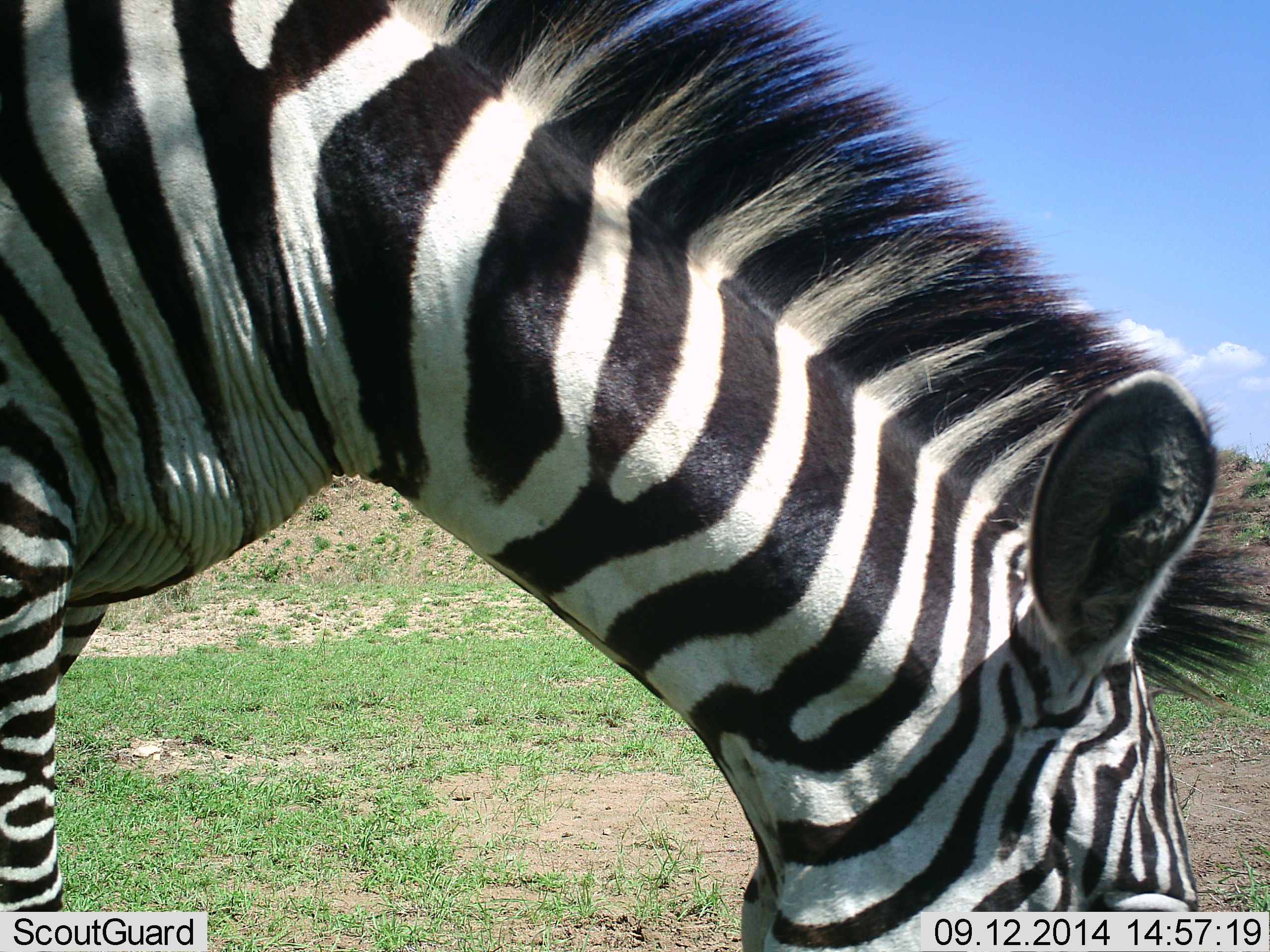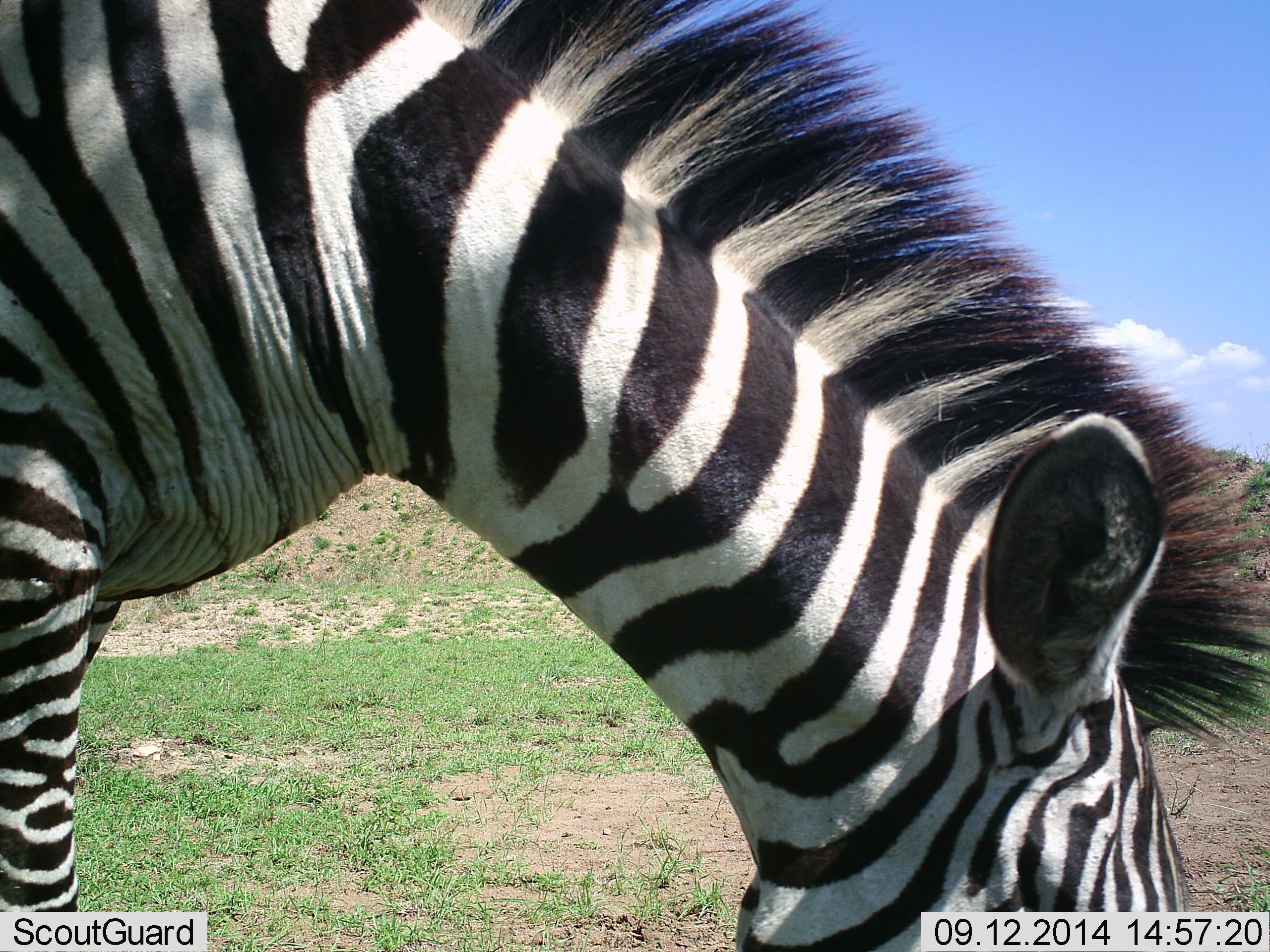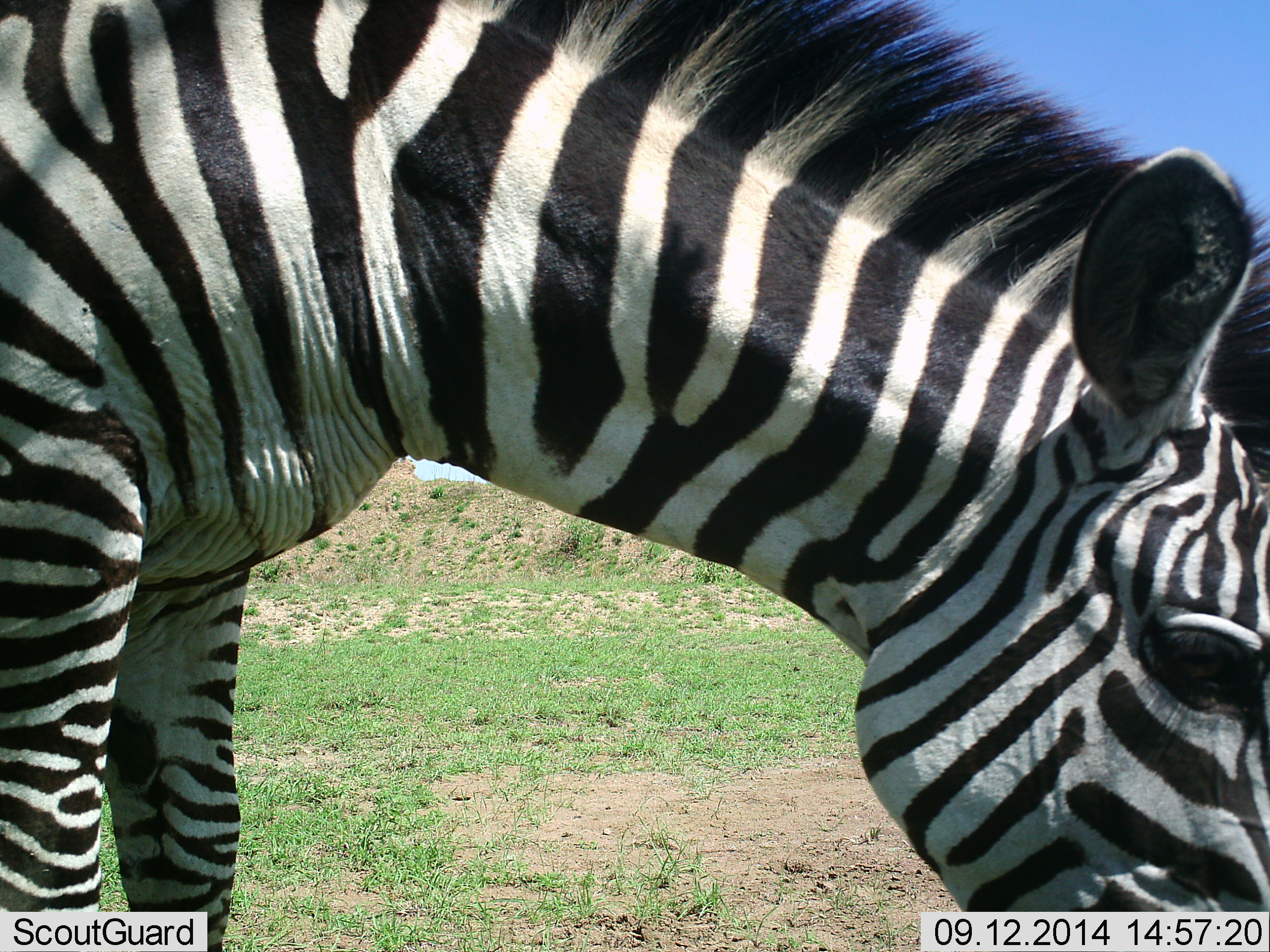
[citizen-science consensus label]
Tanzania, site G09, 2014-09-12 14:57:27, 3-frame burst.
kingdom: Animalia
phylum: Chordata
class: Mammalia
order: Perissodactyla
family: Equidae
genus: Equus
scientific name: Equus quagga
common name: plains zebra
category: zebra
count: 1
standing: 40%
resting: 0%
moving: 0%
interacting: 0%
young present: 0%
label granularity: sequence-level